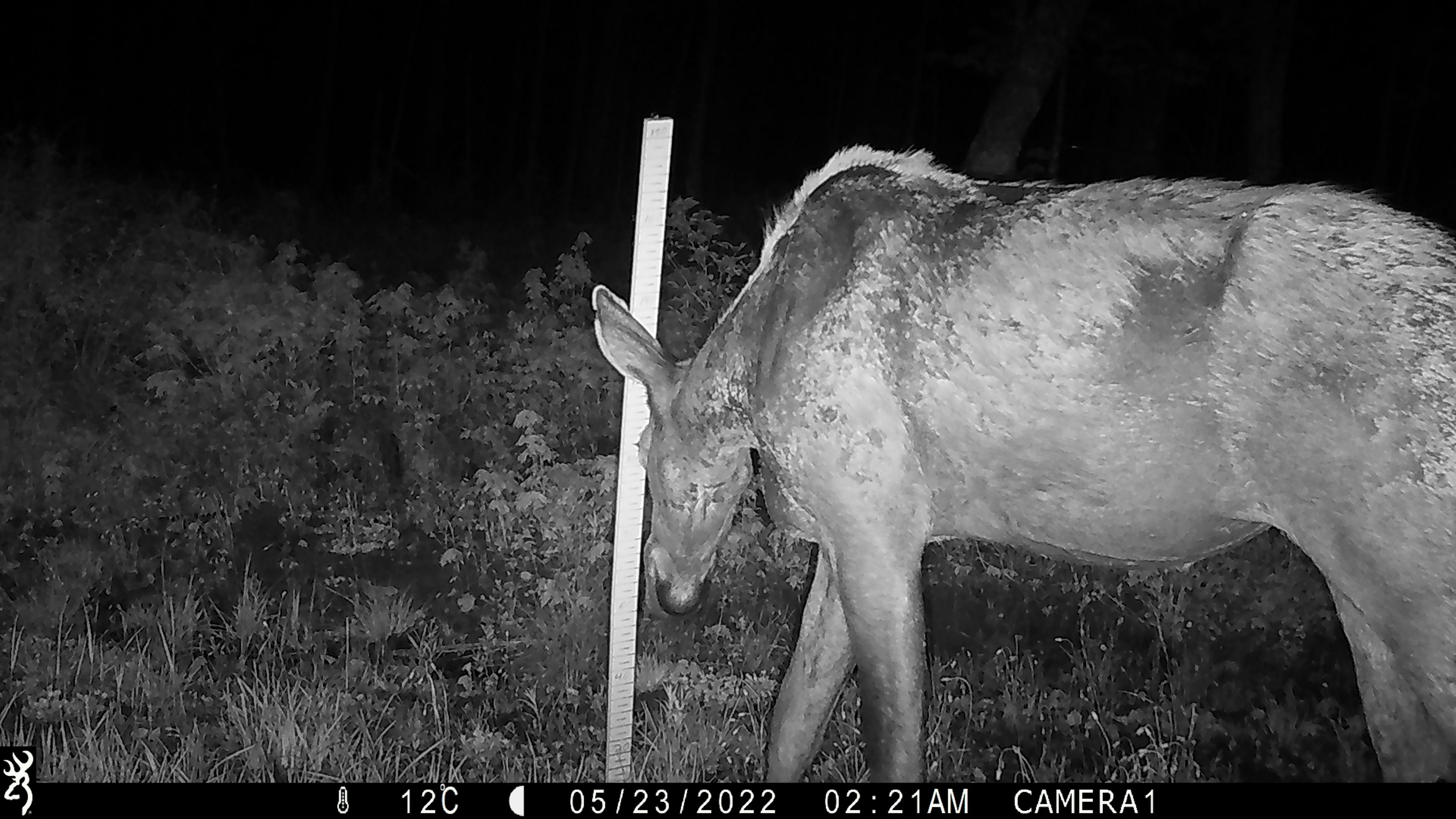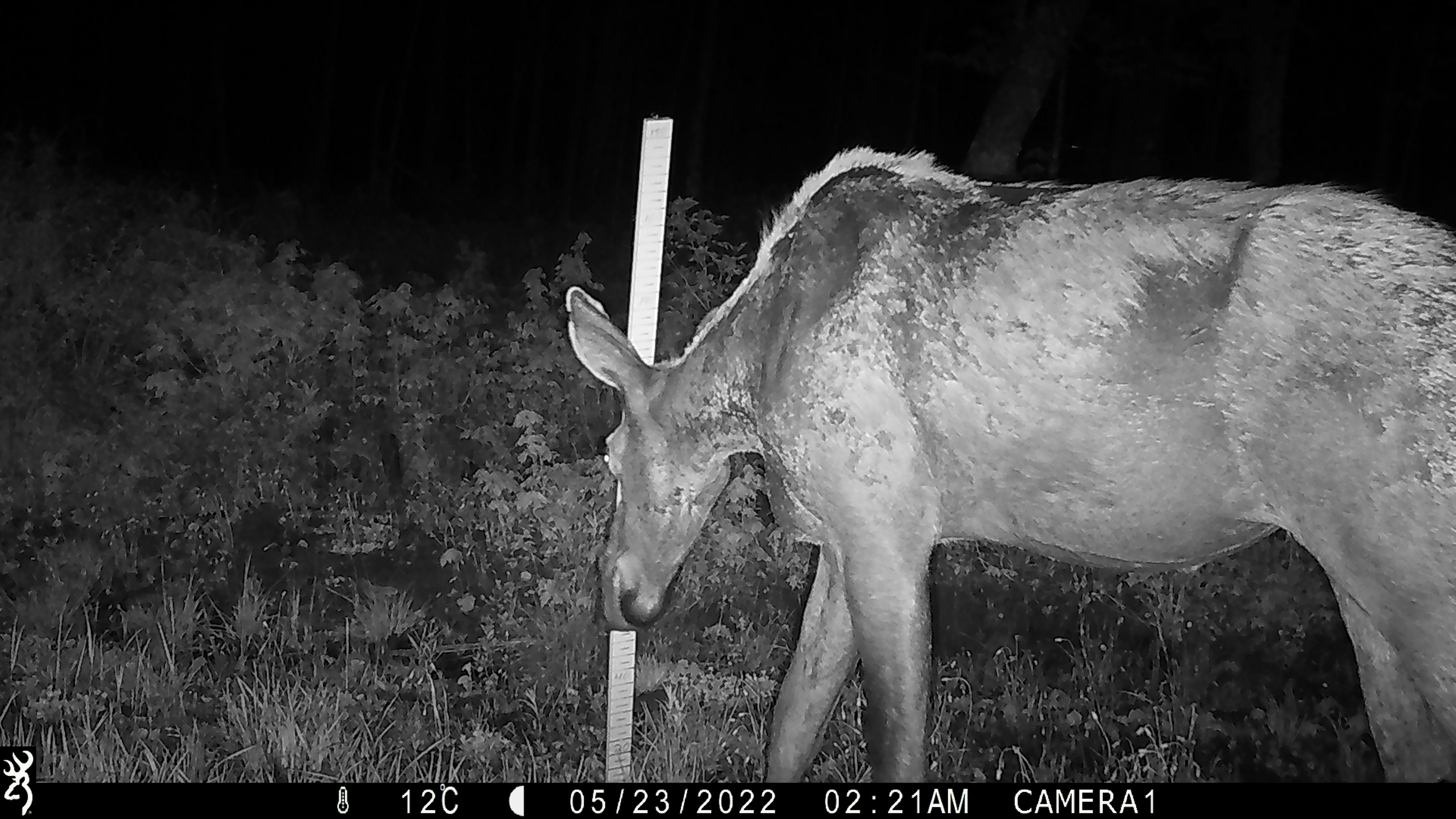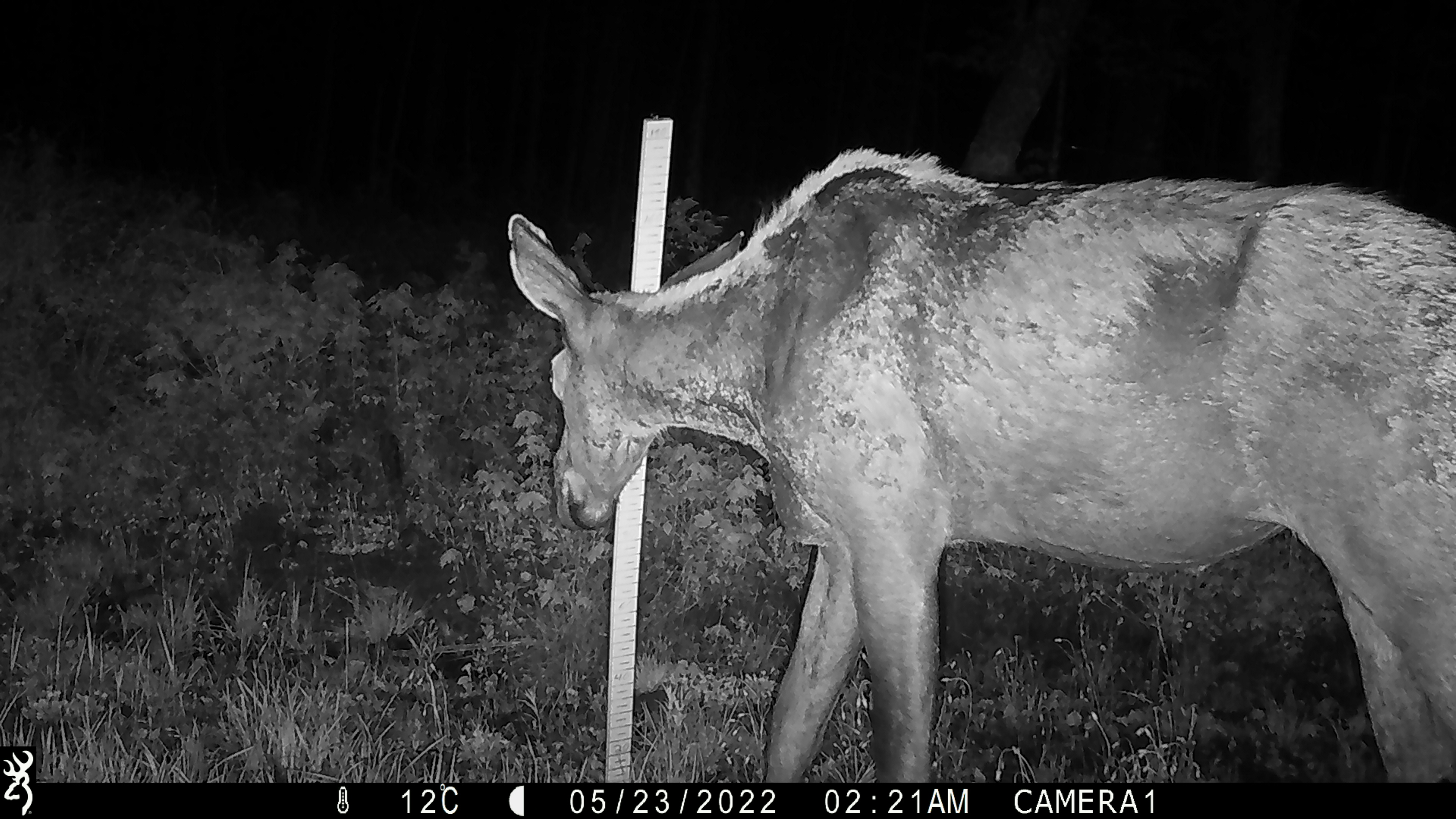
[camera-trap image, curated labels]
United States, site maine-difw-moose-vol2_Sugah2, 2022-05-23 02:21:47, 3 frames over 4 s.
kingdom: Animalia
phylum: Chordata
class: Mammalia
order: Artiodactyla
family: Cervidae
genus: Alces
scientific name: Alces alces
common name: moose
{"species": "moose (Alces alces)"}